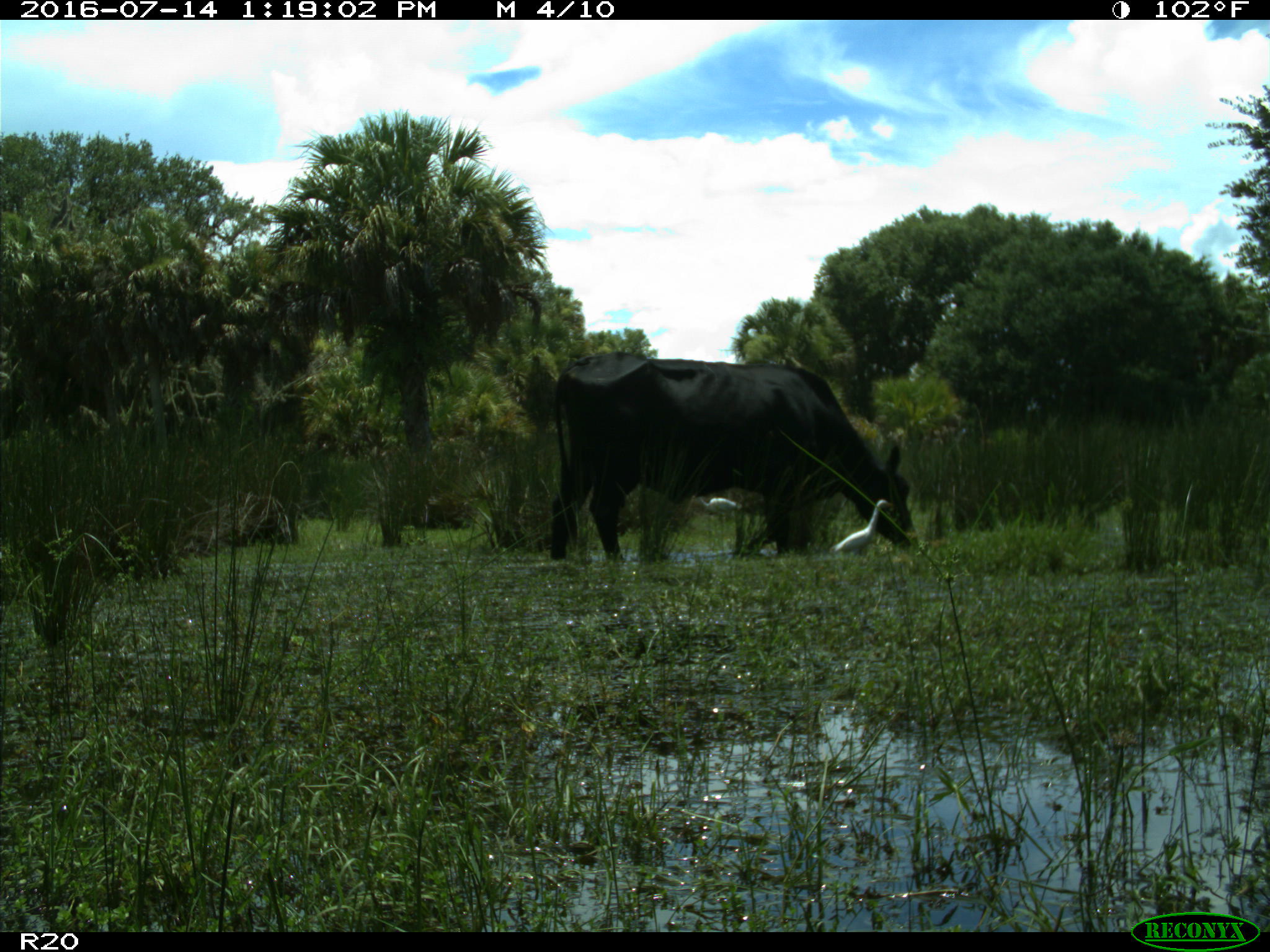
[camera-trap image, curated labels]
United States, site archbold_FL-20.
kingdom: Animalia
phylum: Chordata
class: Mammalia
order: Artiodactyla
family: Bovidae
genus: Bos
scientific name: Bos taurus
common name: domestic cow